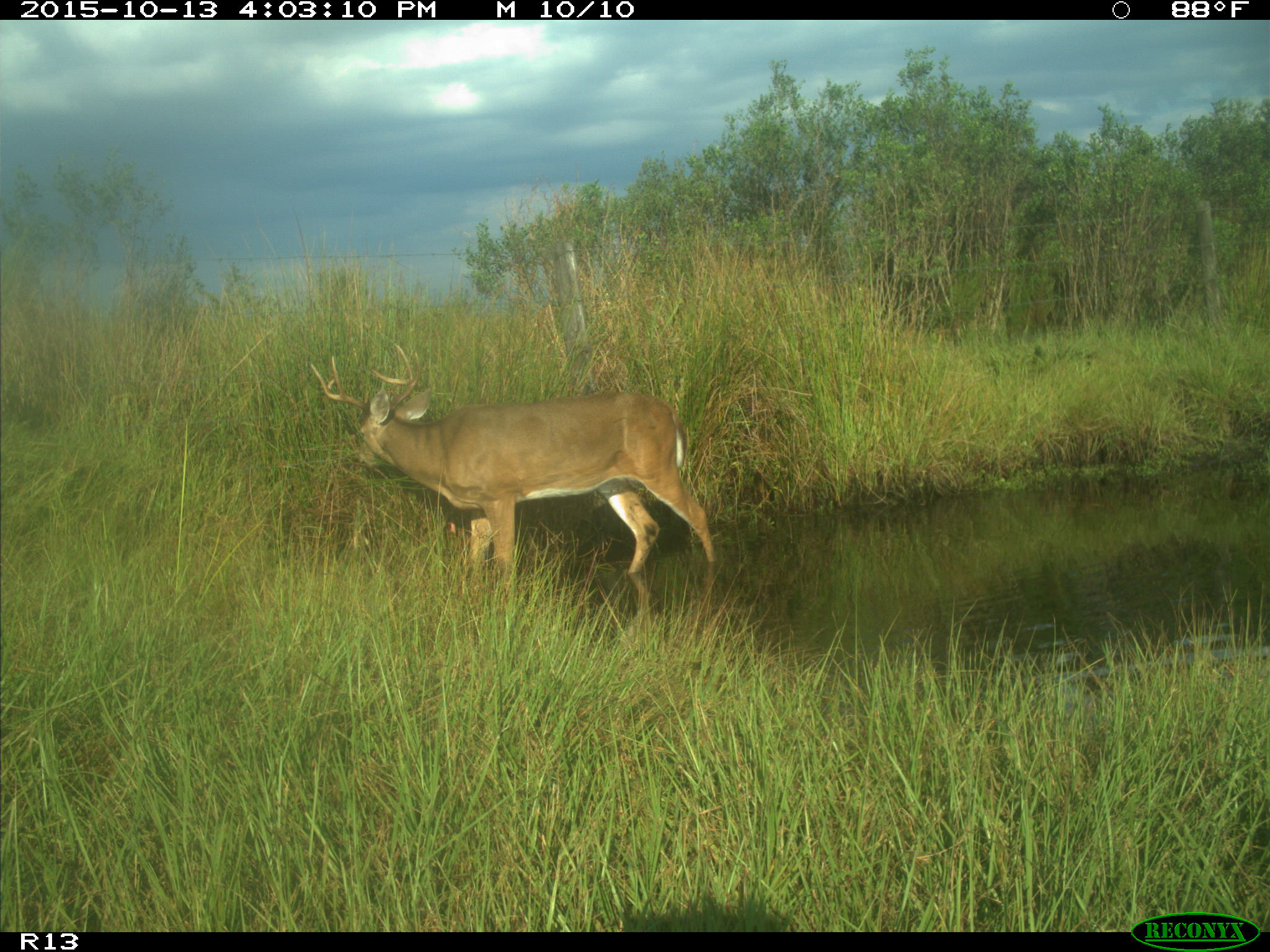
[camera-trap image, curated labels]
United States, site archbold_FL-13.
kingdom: Animalia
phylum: Chordata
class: Mammalia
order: Artiodactyla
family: Cervidae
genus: Odocoileus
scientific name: Odocoileus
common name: deer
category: unidentified deer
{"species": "unidentified deer (deer) (Odocoileus)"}